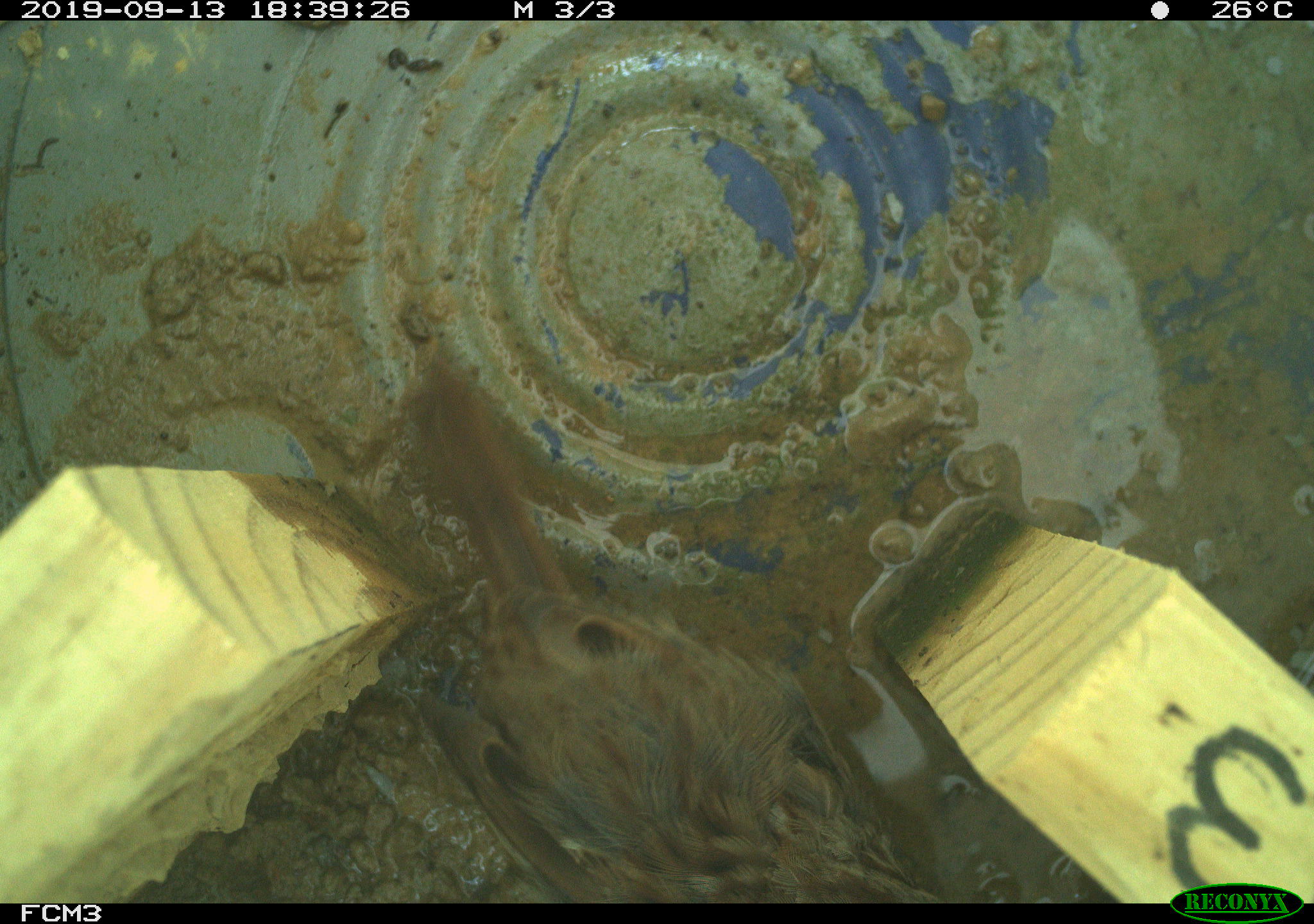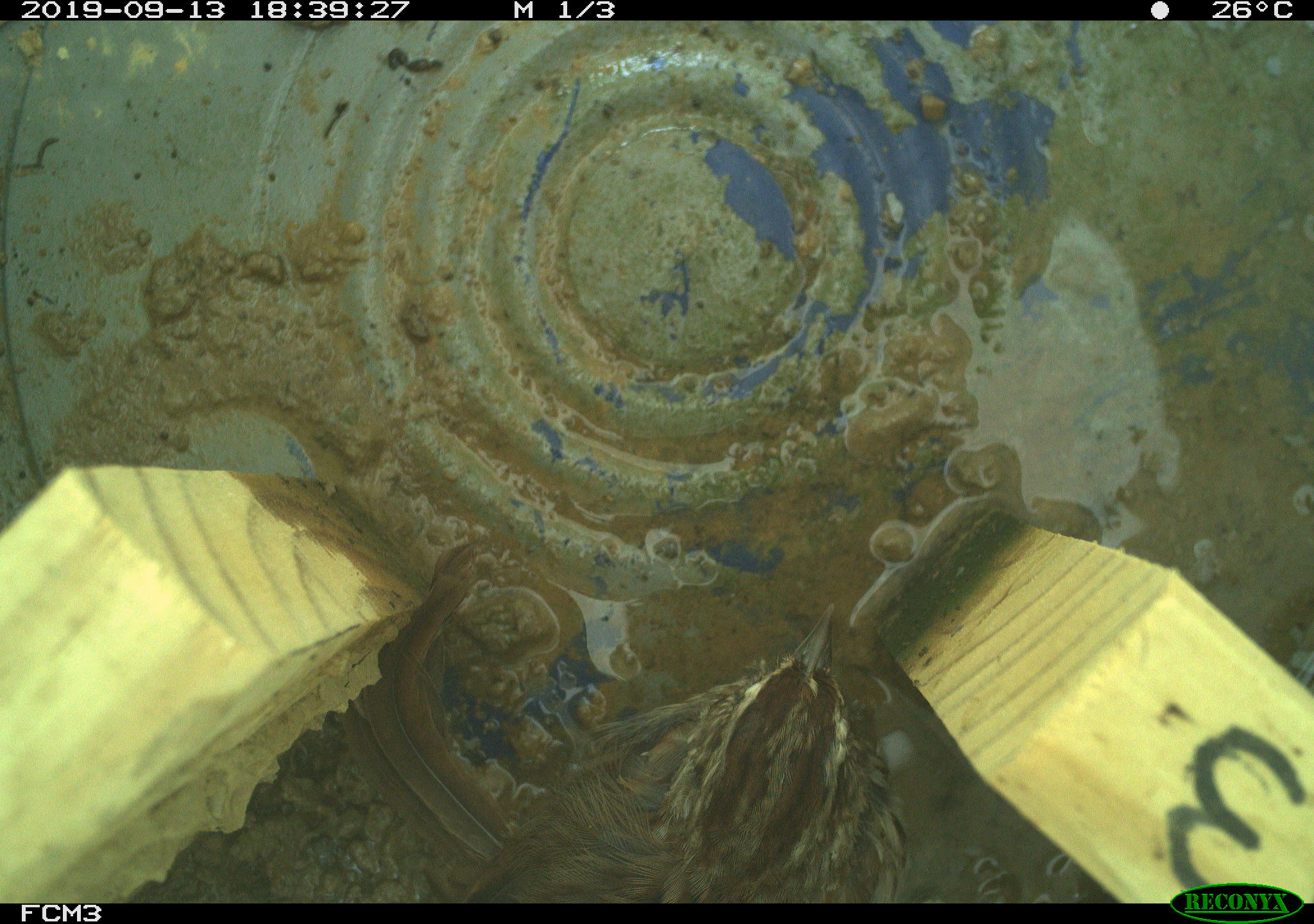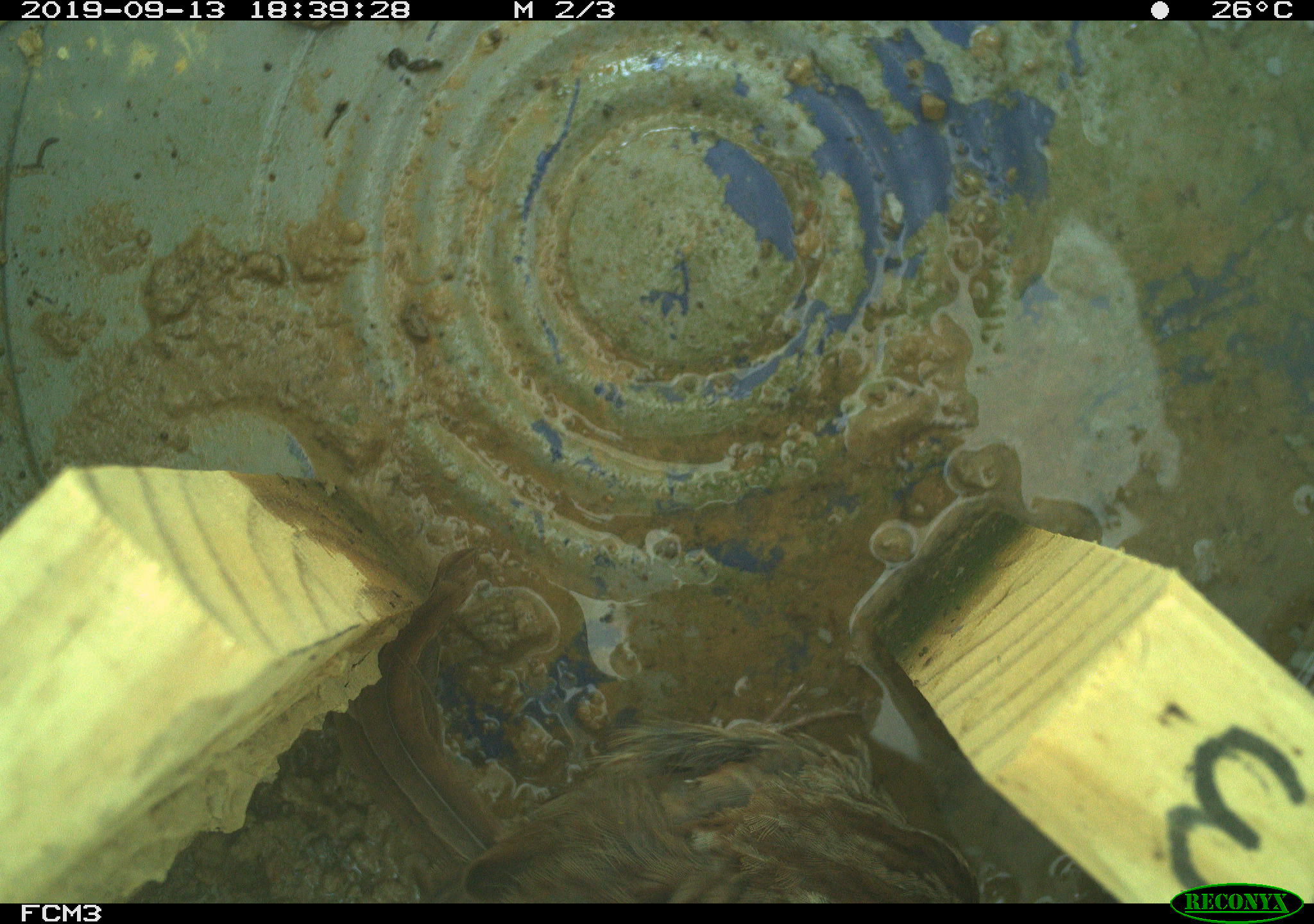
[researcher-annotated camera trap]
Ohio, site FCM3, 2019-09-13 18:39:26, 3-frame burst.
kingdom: Animalia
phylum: Chordata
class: Aves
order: Passeriformes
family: Passerellidae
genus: Melospiza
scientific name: Melospiza melodia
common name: song sparrow